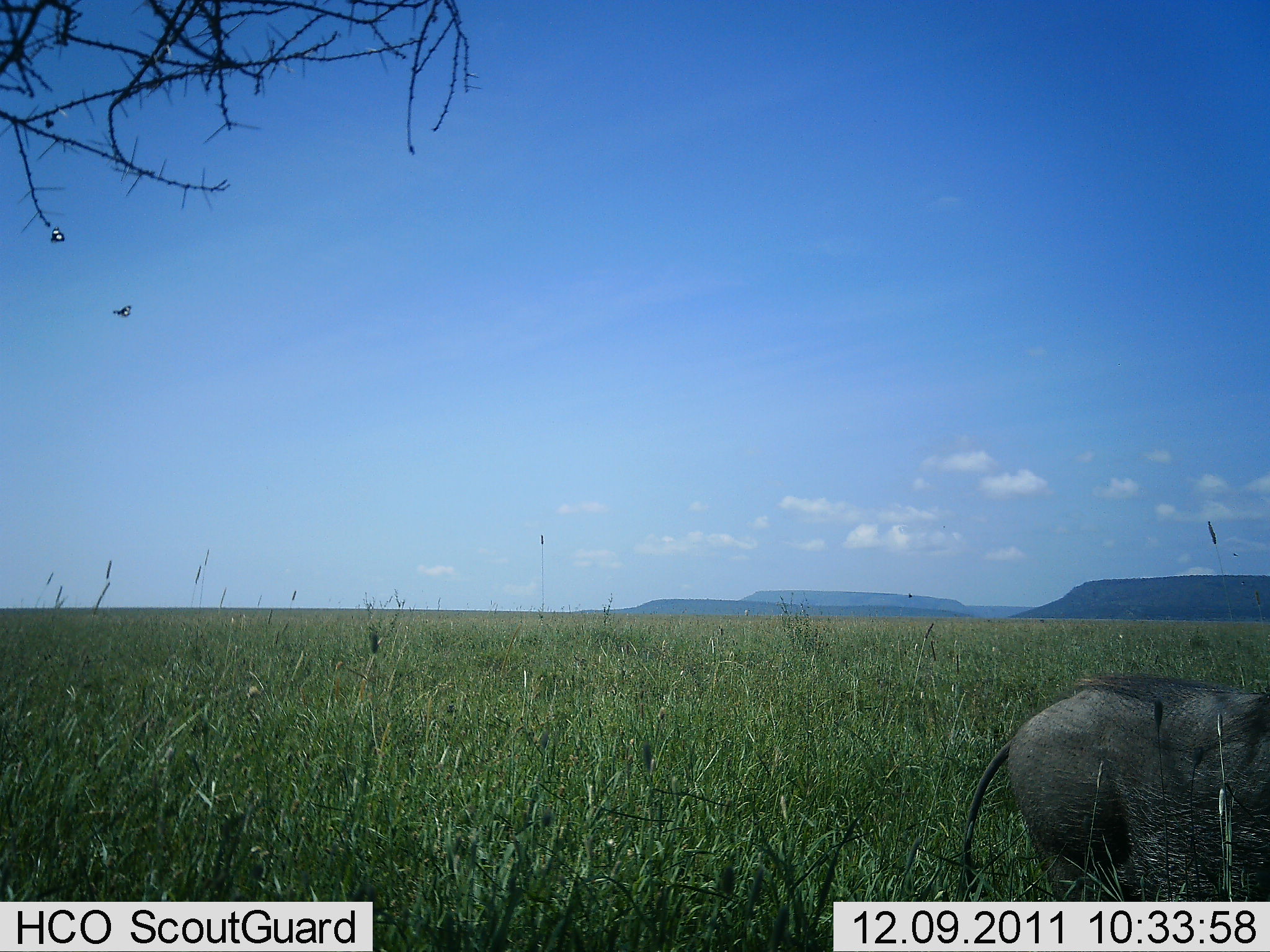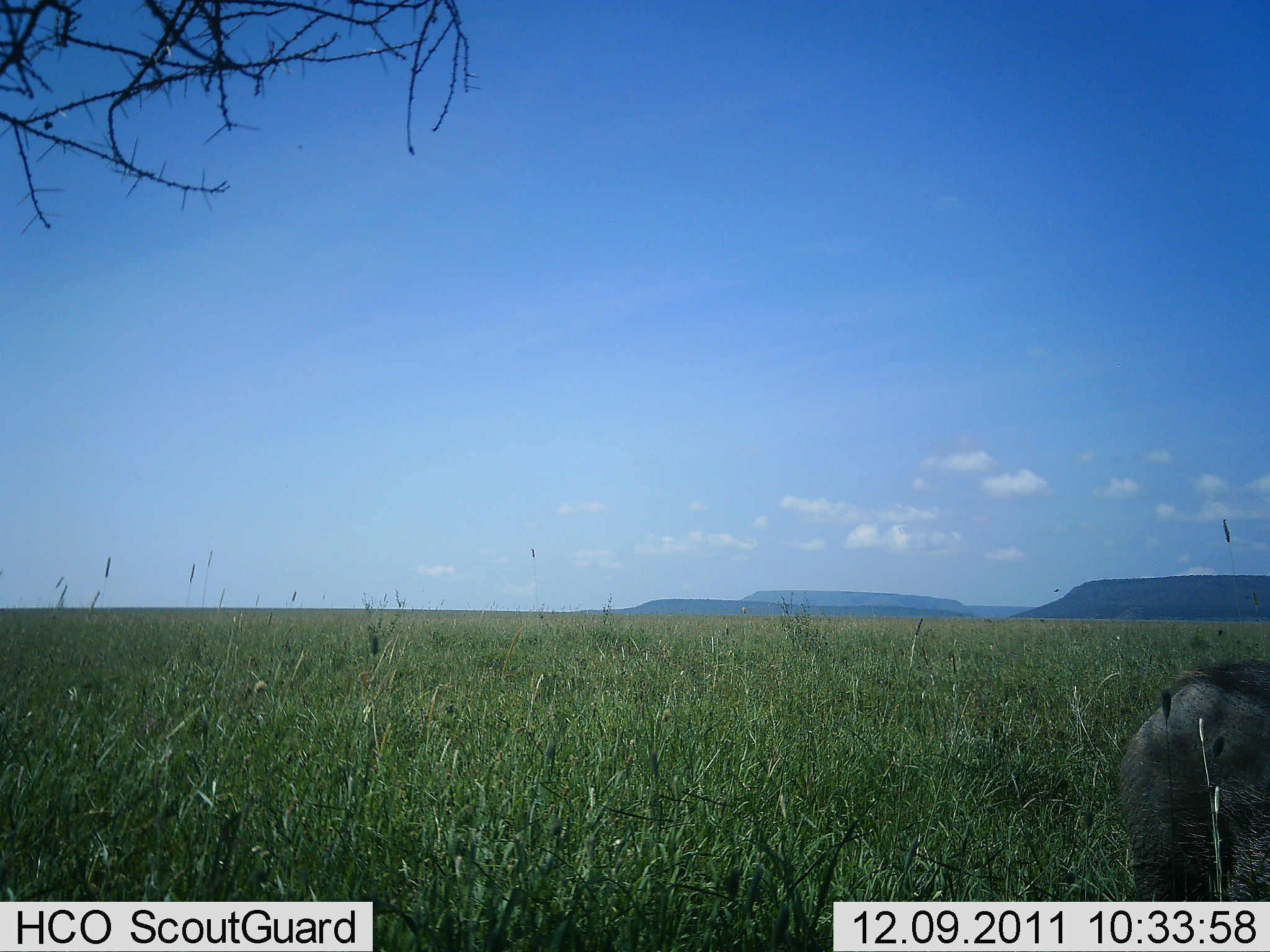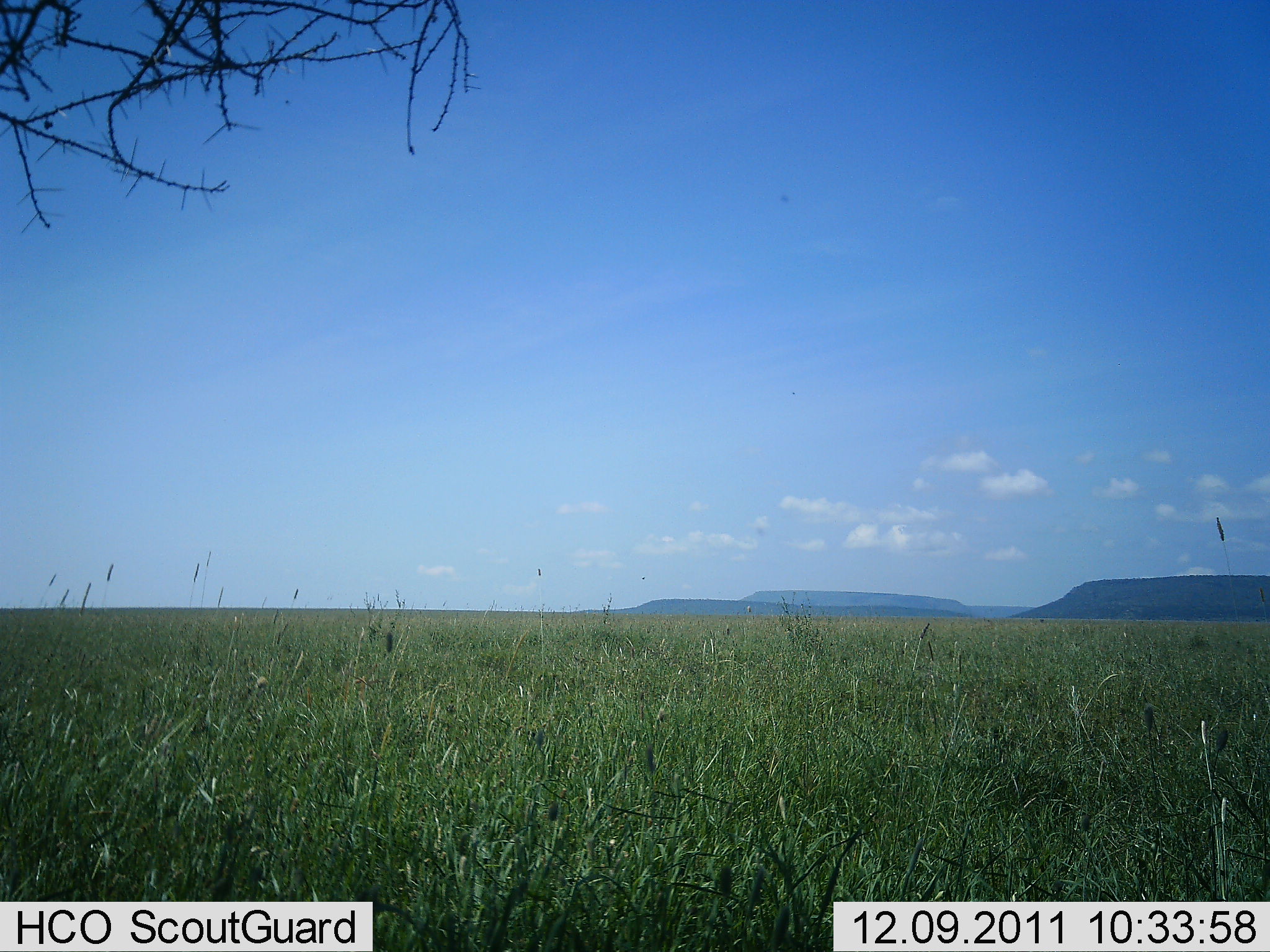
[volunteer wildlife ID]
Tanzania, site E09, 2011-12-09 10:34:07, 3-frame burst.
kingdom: Animalia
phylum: Chordata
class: Mammalia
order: Artiodactyla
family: Suidae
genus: Phacochoerus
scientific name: Phacochoerus africanus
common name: warthog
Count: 1.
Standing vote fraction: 31%.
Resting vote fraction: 0%.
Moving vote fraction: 75%.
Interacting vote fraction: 0%.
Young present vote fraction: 0%.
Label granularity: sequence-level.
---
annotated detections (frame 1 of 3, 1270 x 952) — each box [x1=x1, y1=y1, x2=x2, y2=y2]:
animal: [x1=961, y1=674, x2=1270, y2=901]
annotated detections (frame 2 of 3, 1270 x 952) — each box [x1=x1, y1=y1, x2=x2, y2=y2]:
animal: [x1=1114, y1=662, x2=1270, y2=902]